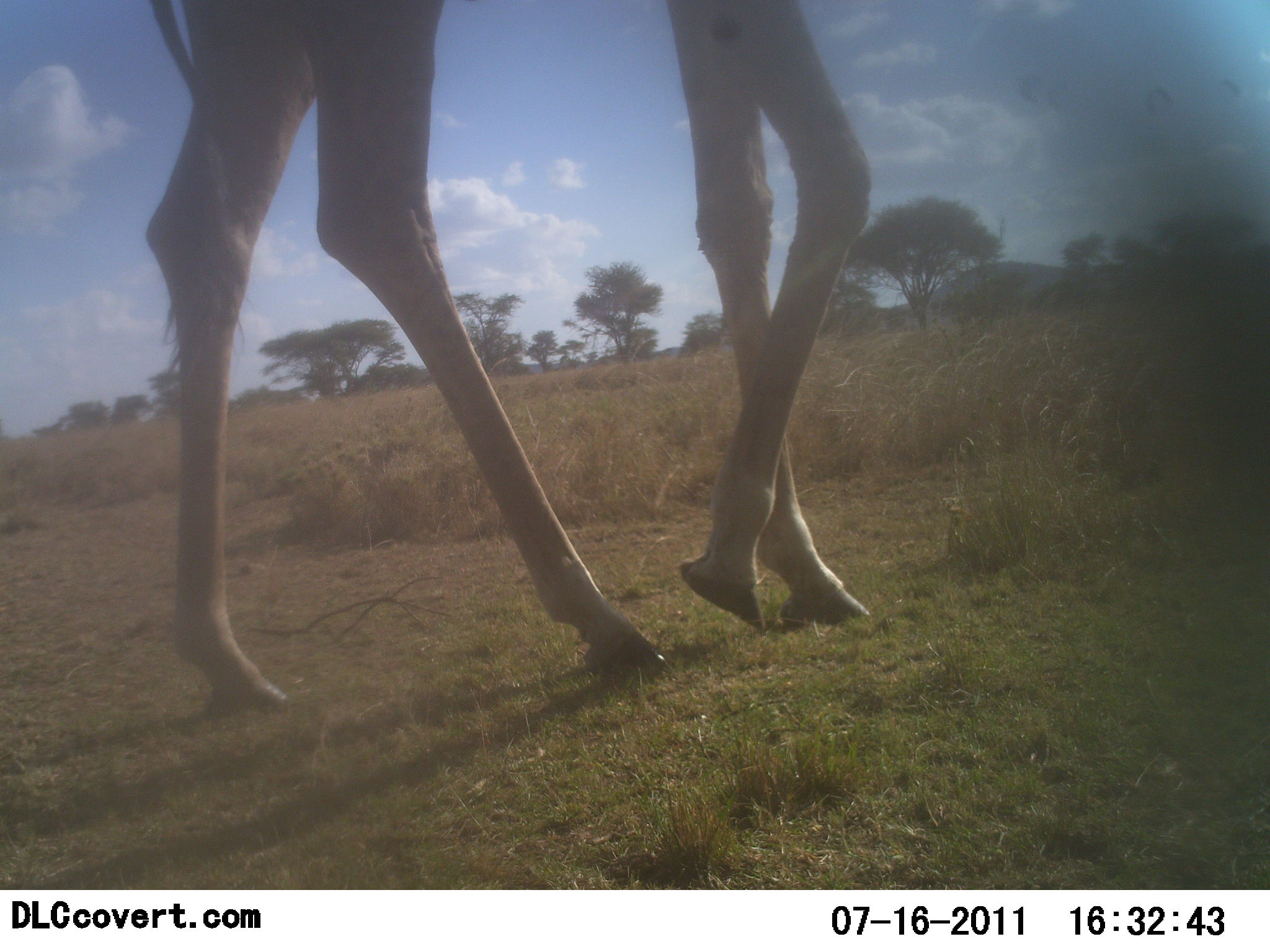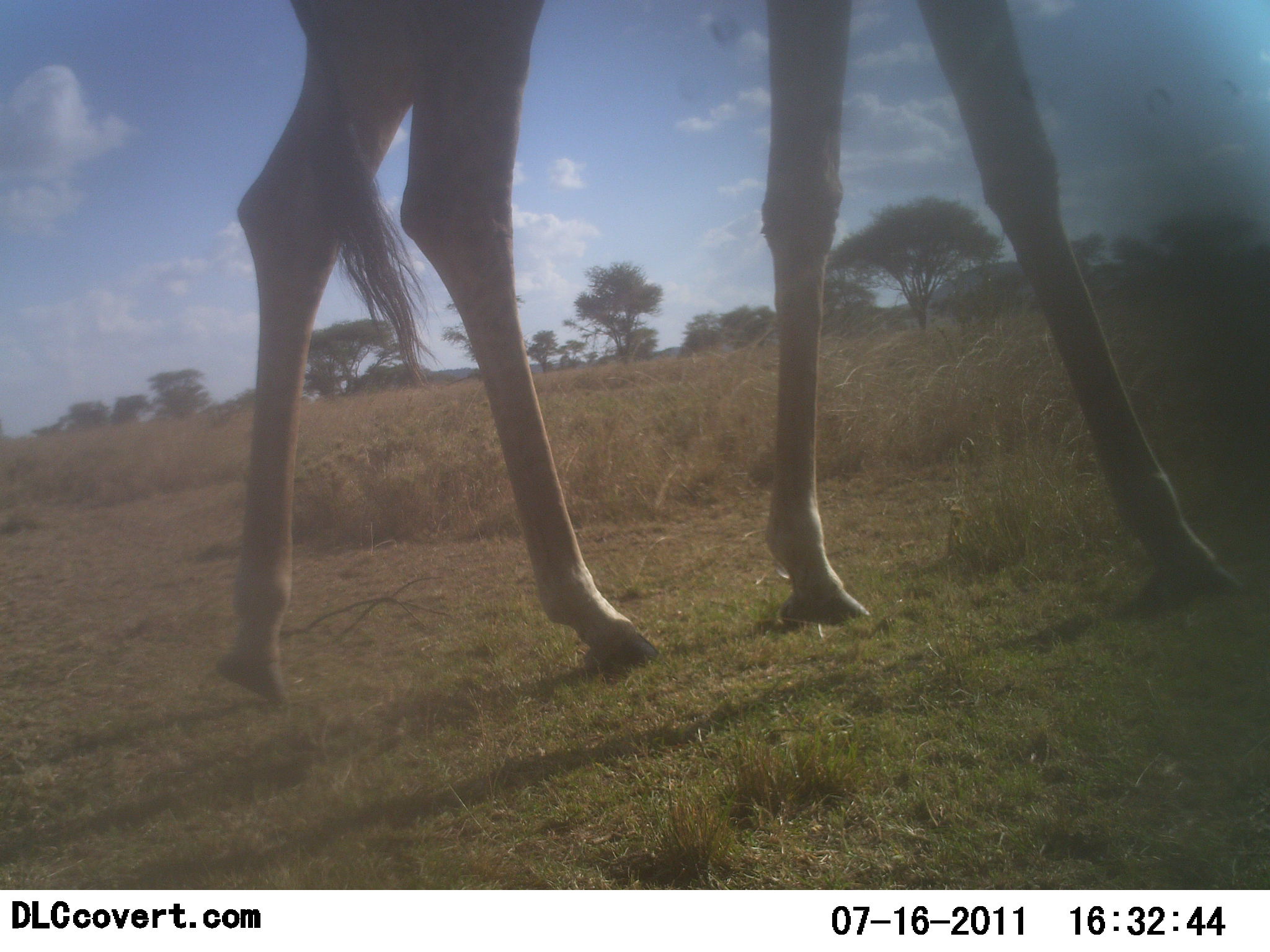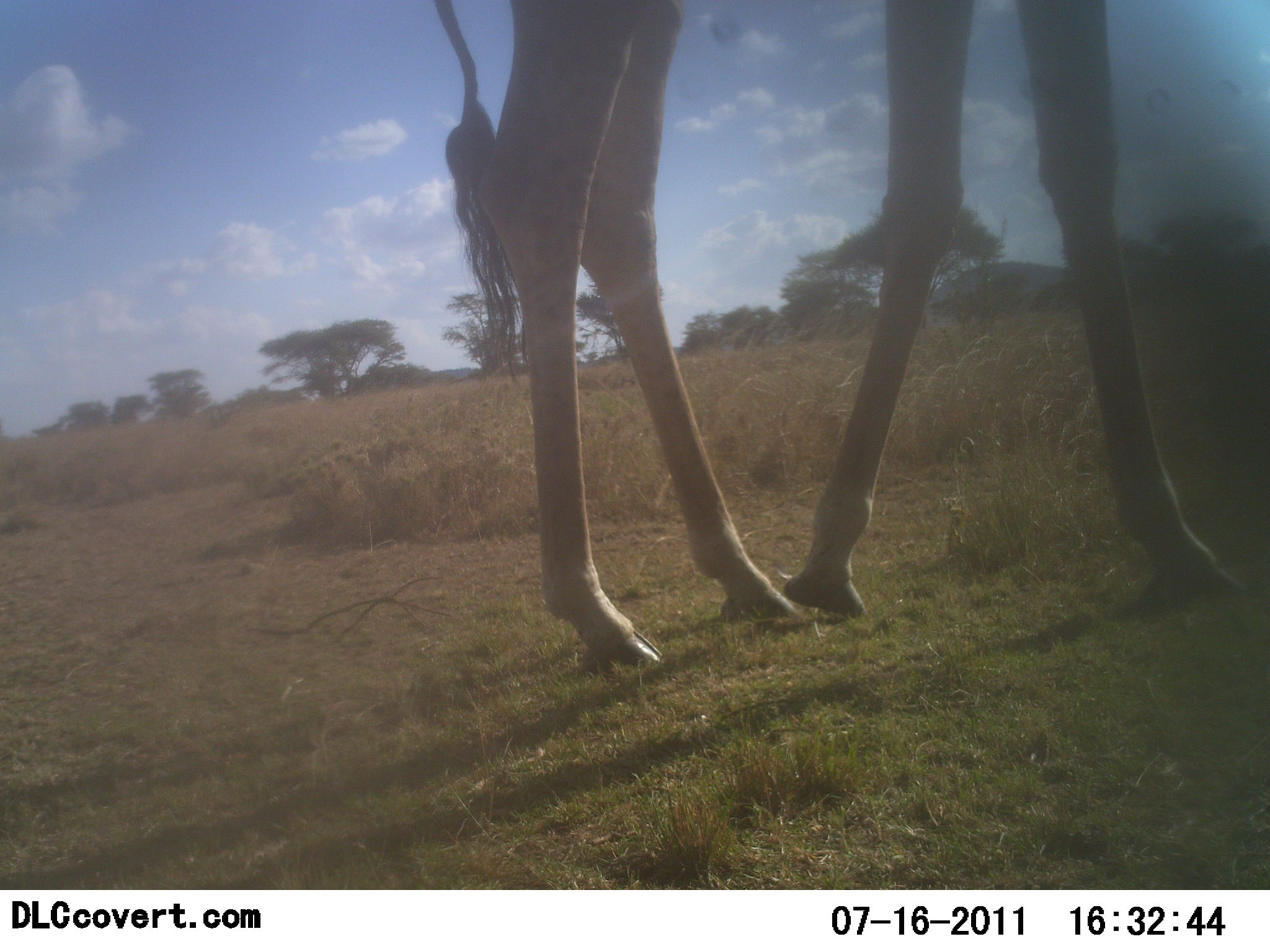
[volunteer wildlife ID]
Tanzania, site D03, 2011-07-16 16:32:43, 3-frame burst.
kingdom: Animalia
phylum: Chordata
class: Mammalia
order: Artiodactyla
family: Giraffidae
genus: Giraffa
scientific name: Giraffa camelopardalis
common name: giraffe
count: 1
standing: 0%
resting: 0%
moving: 100%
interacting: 0%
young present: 0%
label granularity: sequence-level